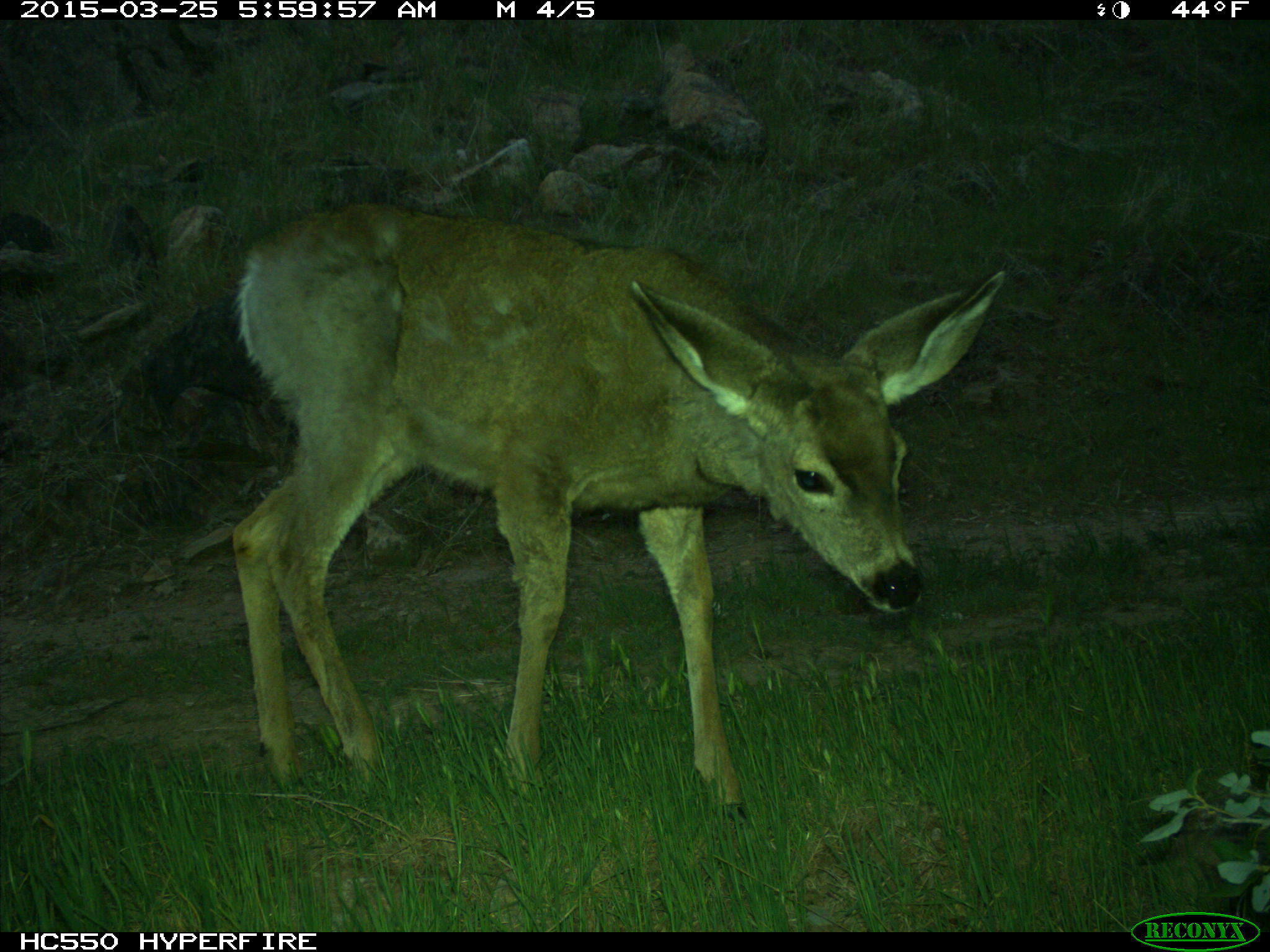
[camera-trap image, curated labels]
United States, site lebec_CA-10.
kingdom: Animalia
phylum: Chordata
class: Mammalia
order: Artiodactyla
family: Cervidae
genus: Odocoileus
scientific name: Odocoileus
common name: deer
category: unidentified deer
Unidentified deer (deer) (Odocoileus).